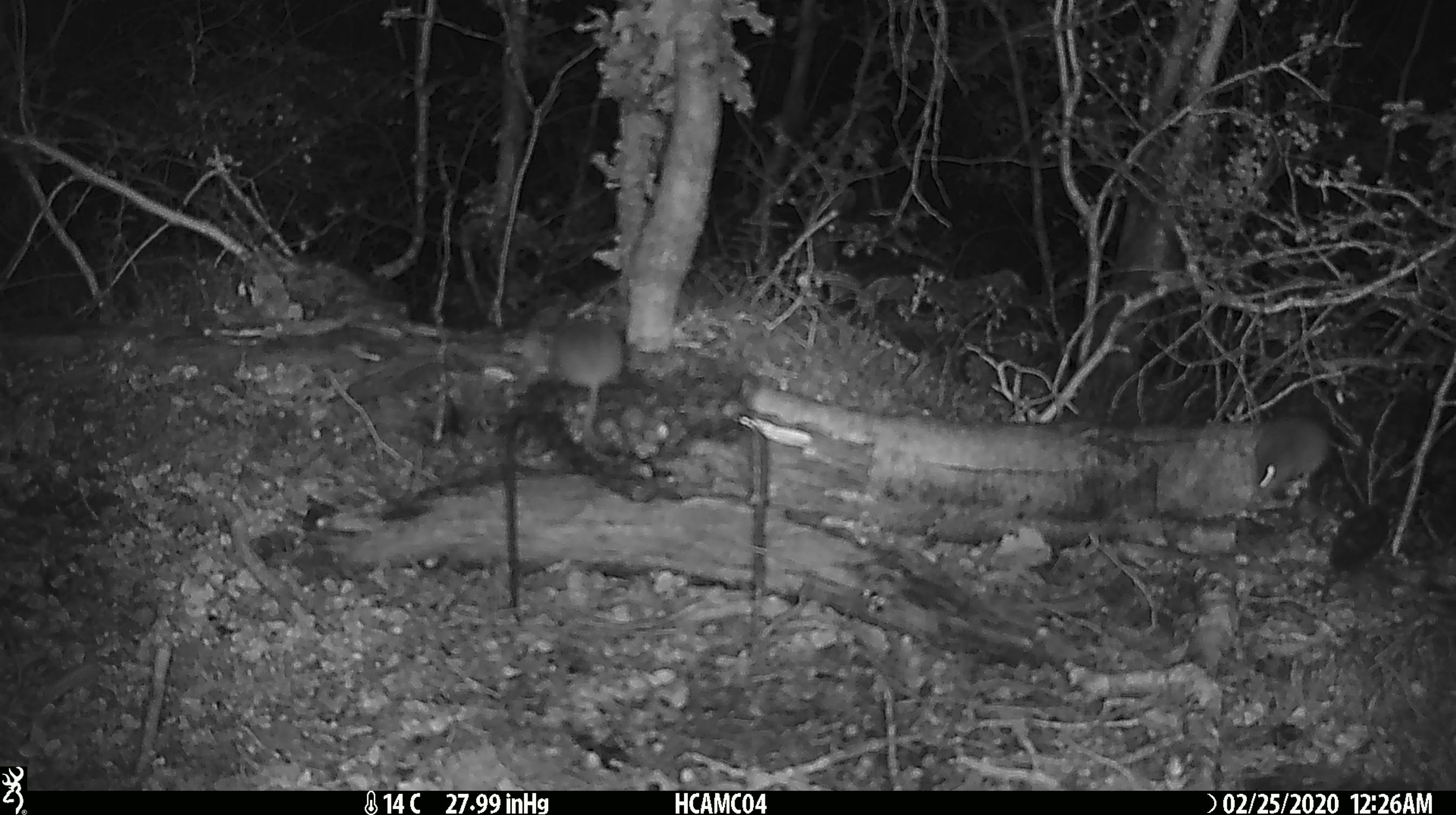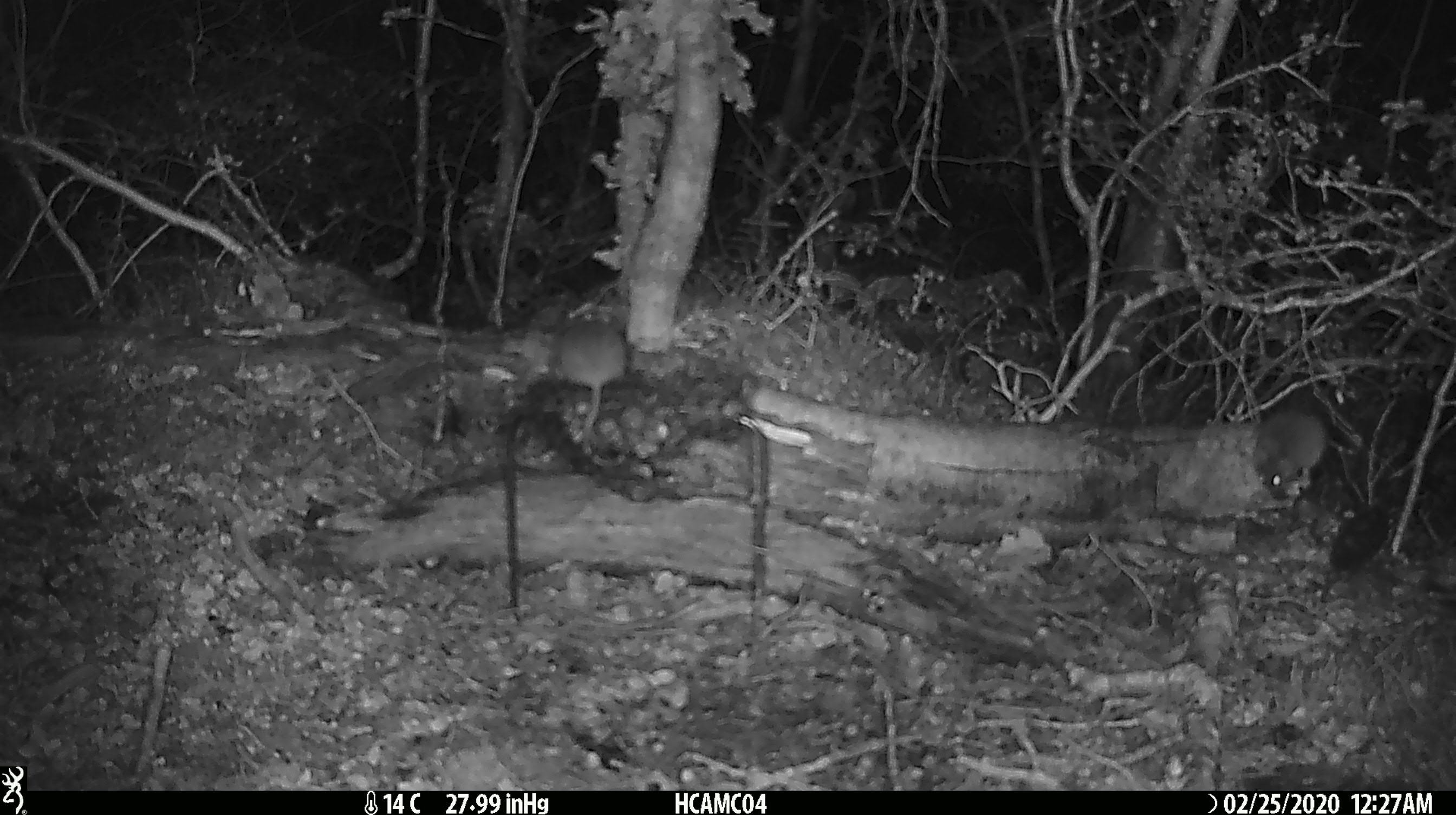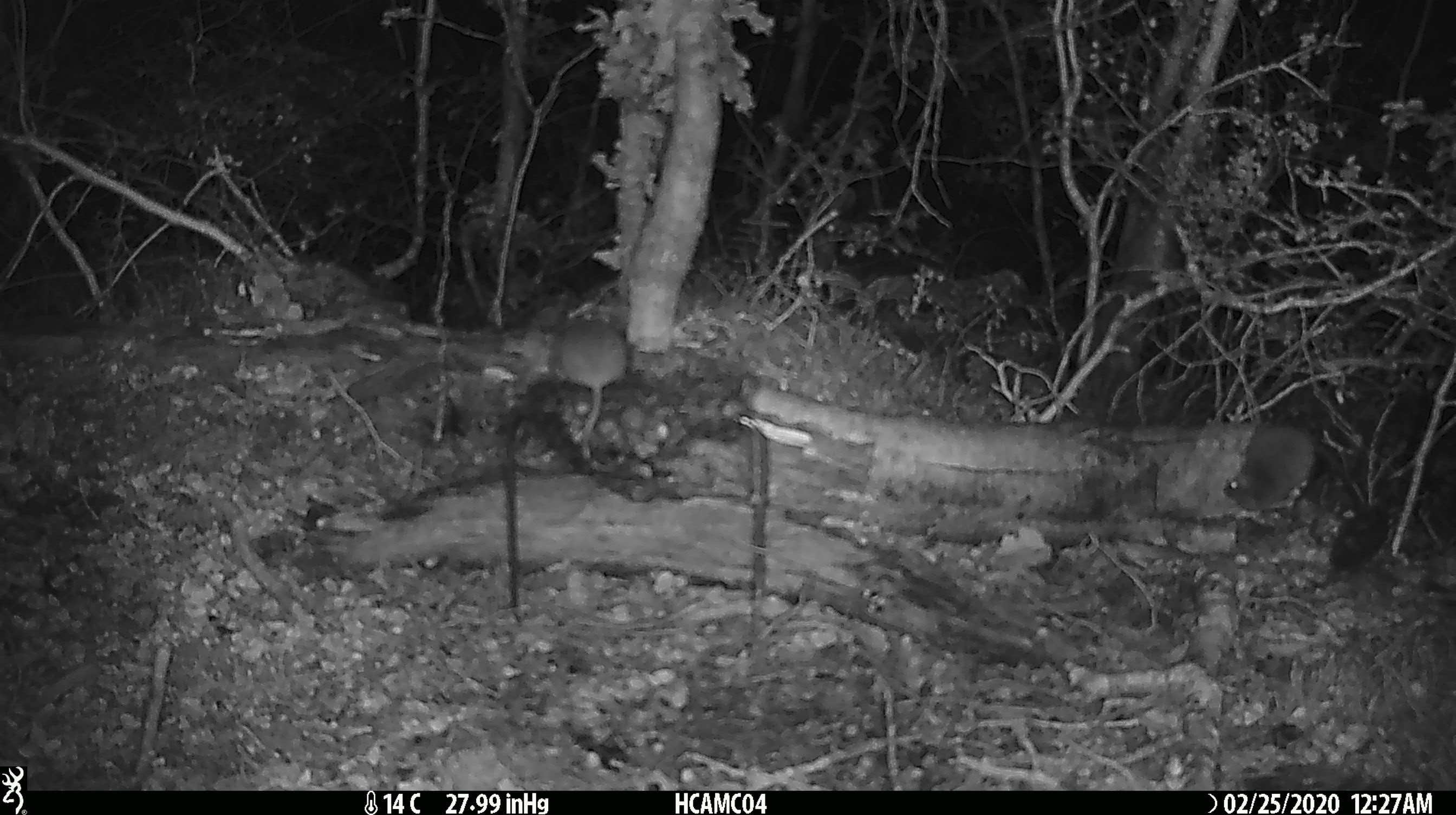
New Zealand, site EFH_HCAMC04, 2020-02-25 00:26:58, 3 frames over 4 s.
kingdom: Animalia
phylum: Chordata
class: Mammalia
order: Rodentia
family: Muridae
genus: Mus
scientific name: Mus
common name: mouse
Mouse (Mus).